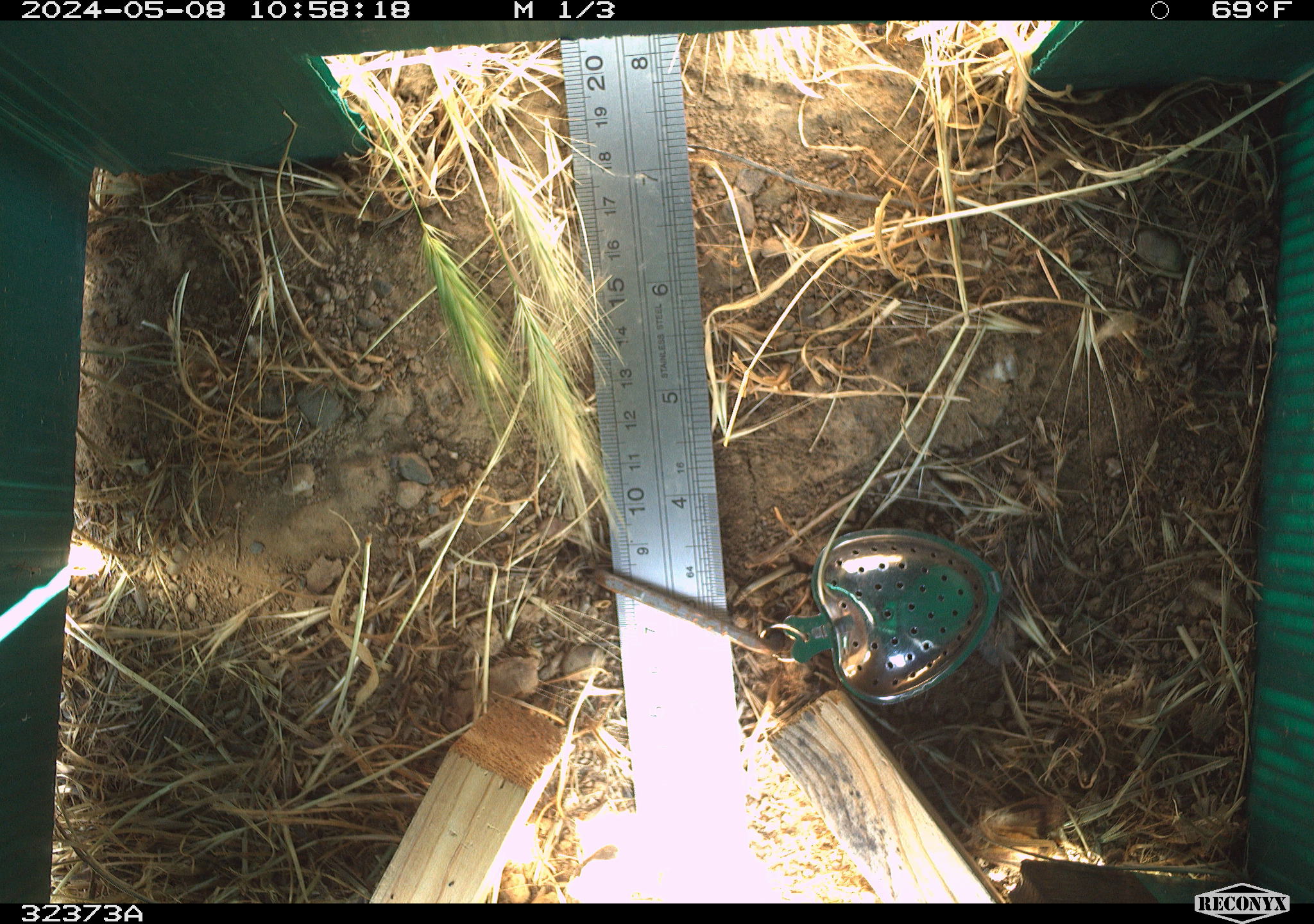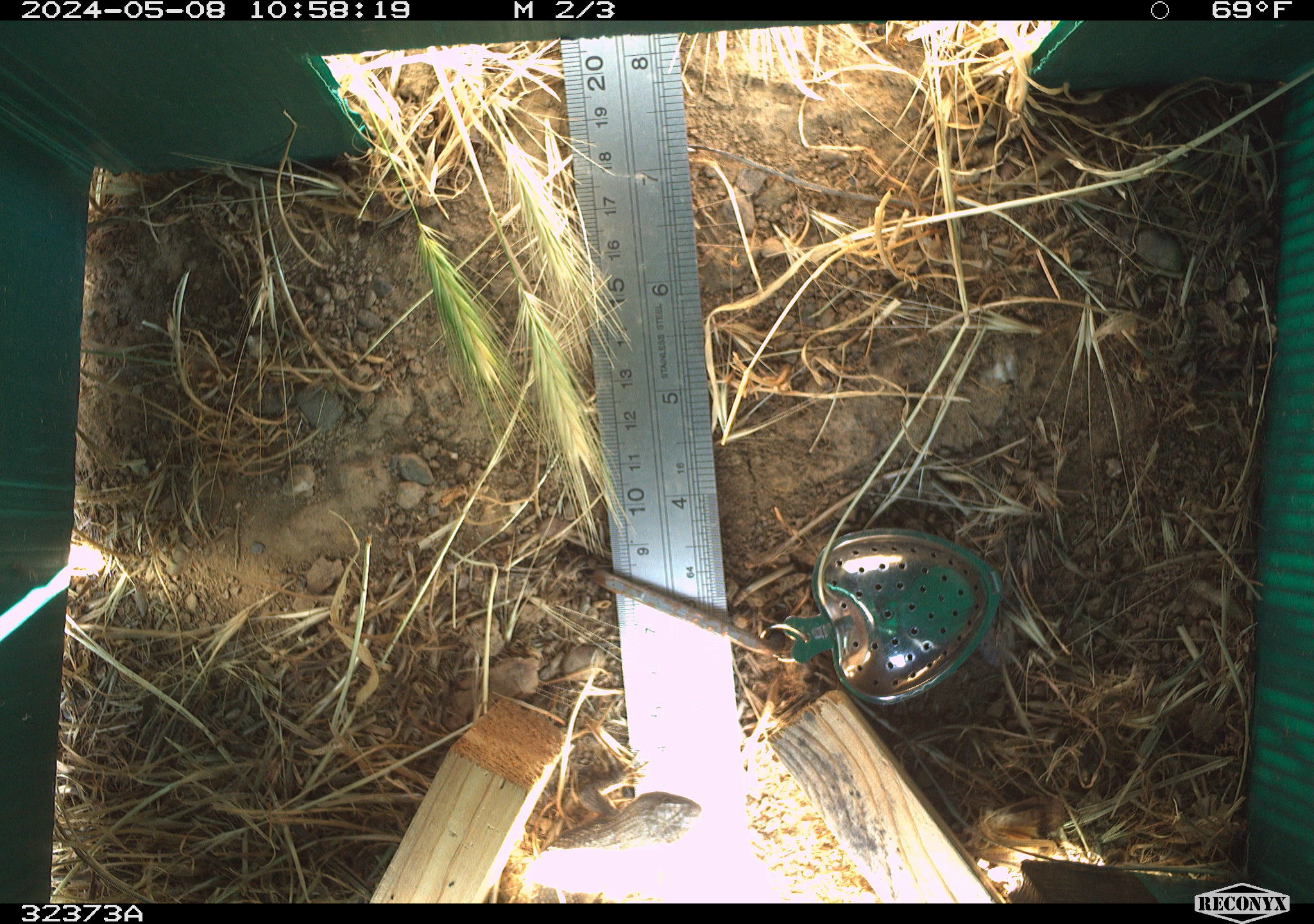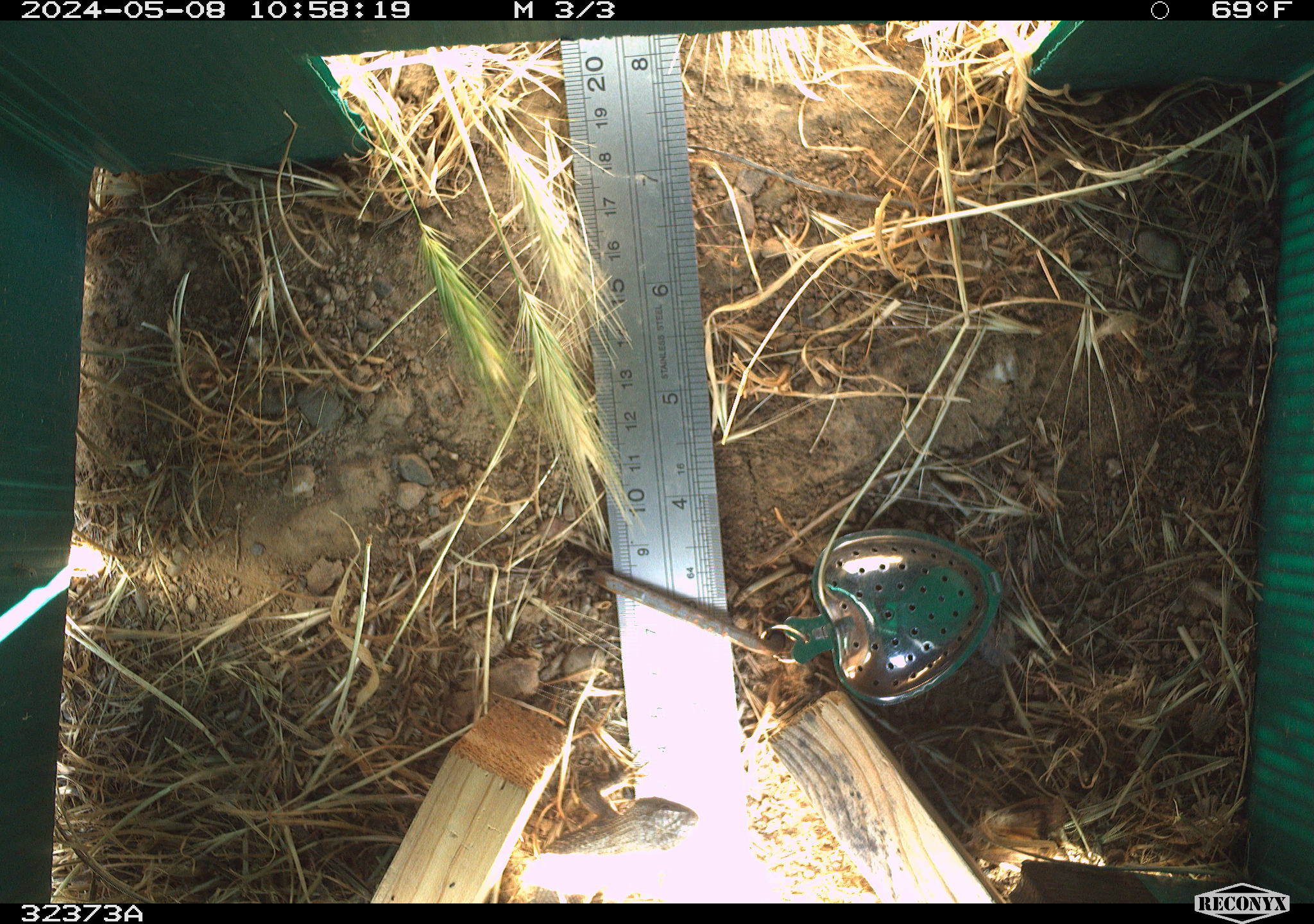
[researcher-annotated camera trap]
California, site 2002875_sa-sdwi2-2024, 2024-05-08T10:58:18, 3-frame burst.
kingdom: Animalia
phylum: Chordata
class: Reptilia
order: Squamata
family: Phrynosomatidae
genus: Sceloporus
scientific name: Sceloporus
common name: spiny lizards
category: sceloporus species